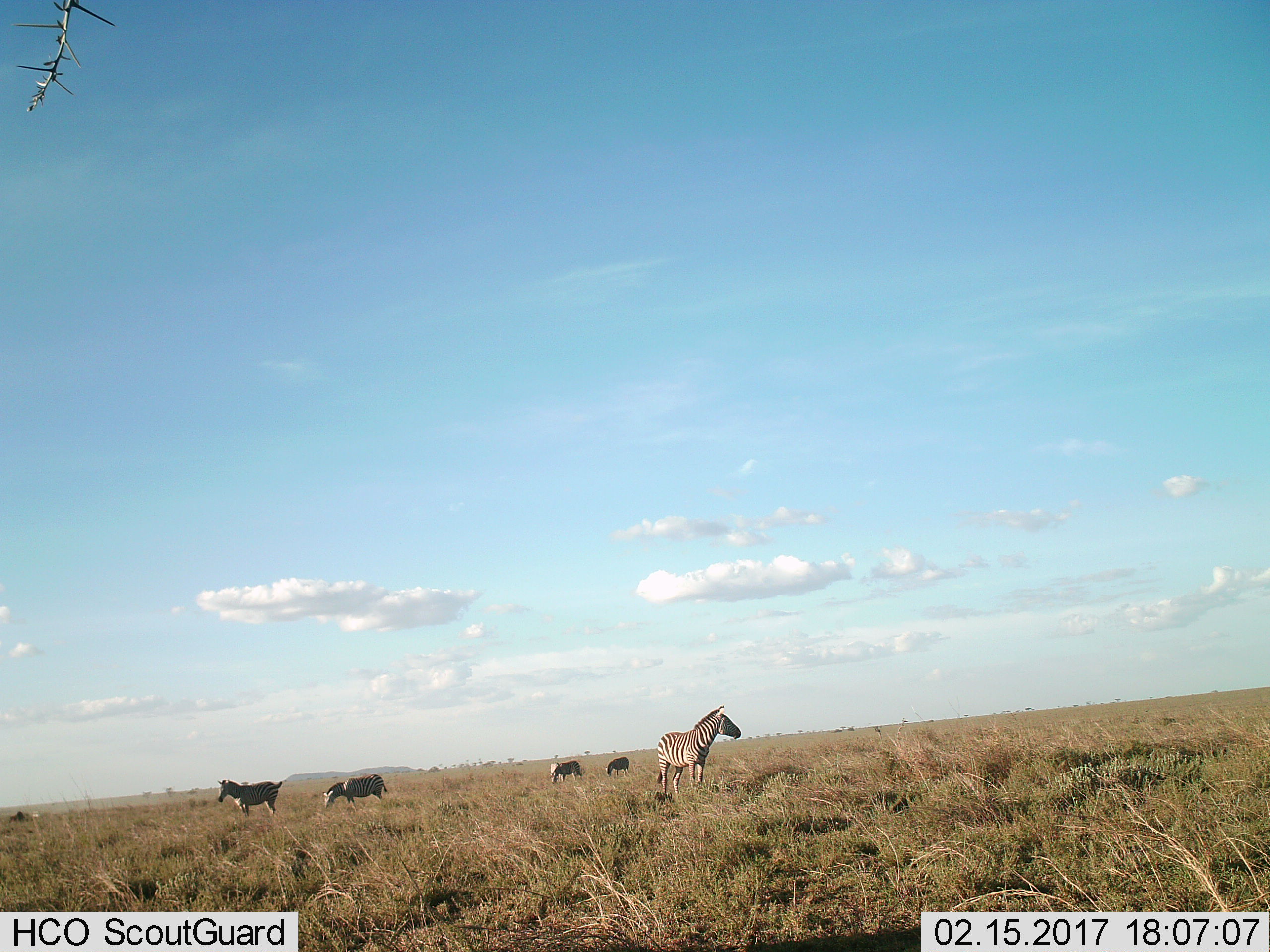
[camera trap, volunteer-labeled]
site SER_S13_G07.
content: unidentified animal